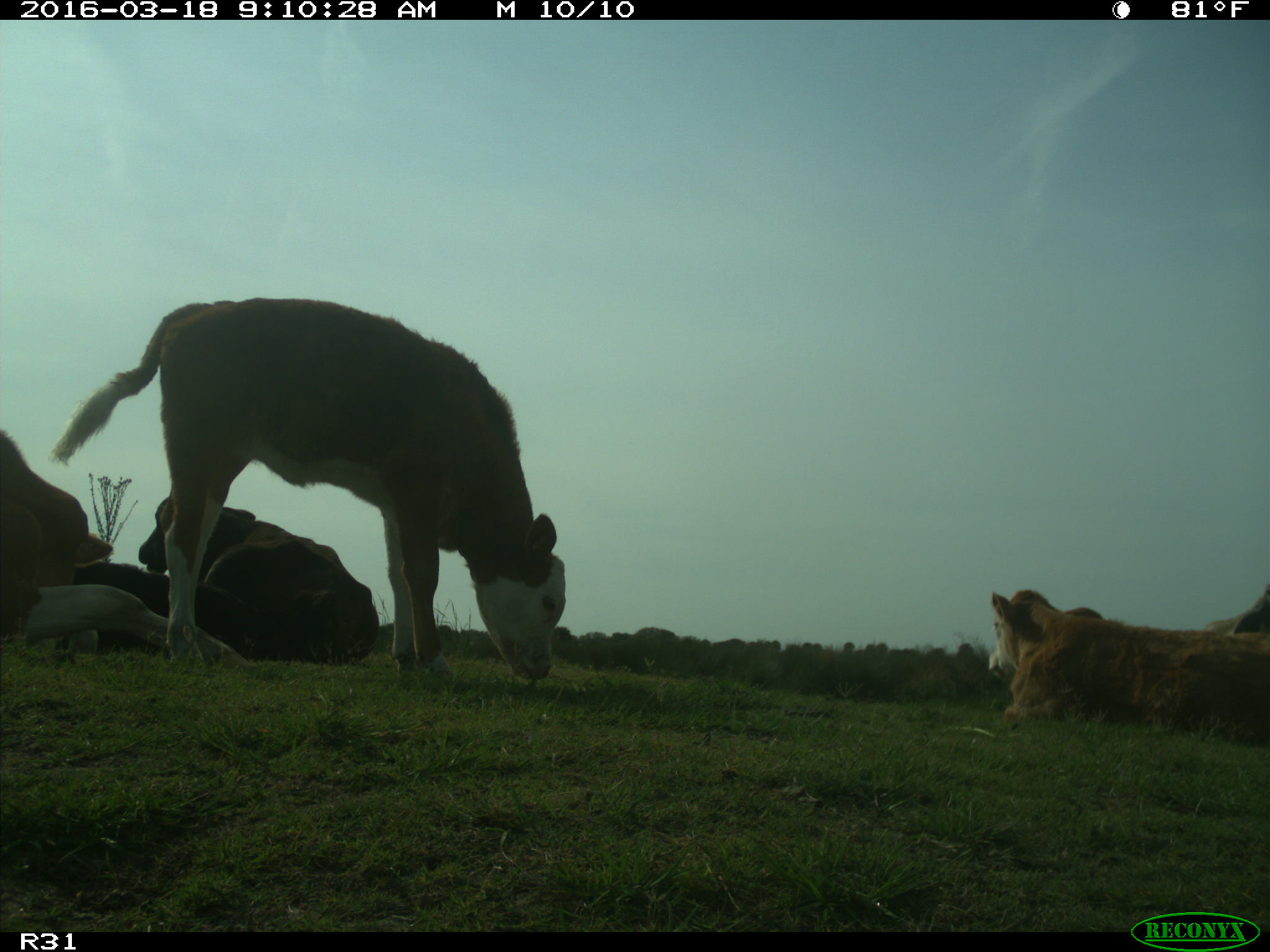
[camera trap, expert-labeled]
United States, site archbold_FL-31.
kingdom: Animalia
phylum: Chordata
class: Mammalia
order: Artiodactyla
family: Bovidae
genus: Bos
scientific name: Bos taurus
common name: domestic cow